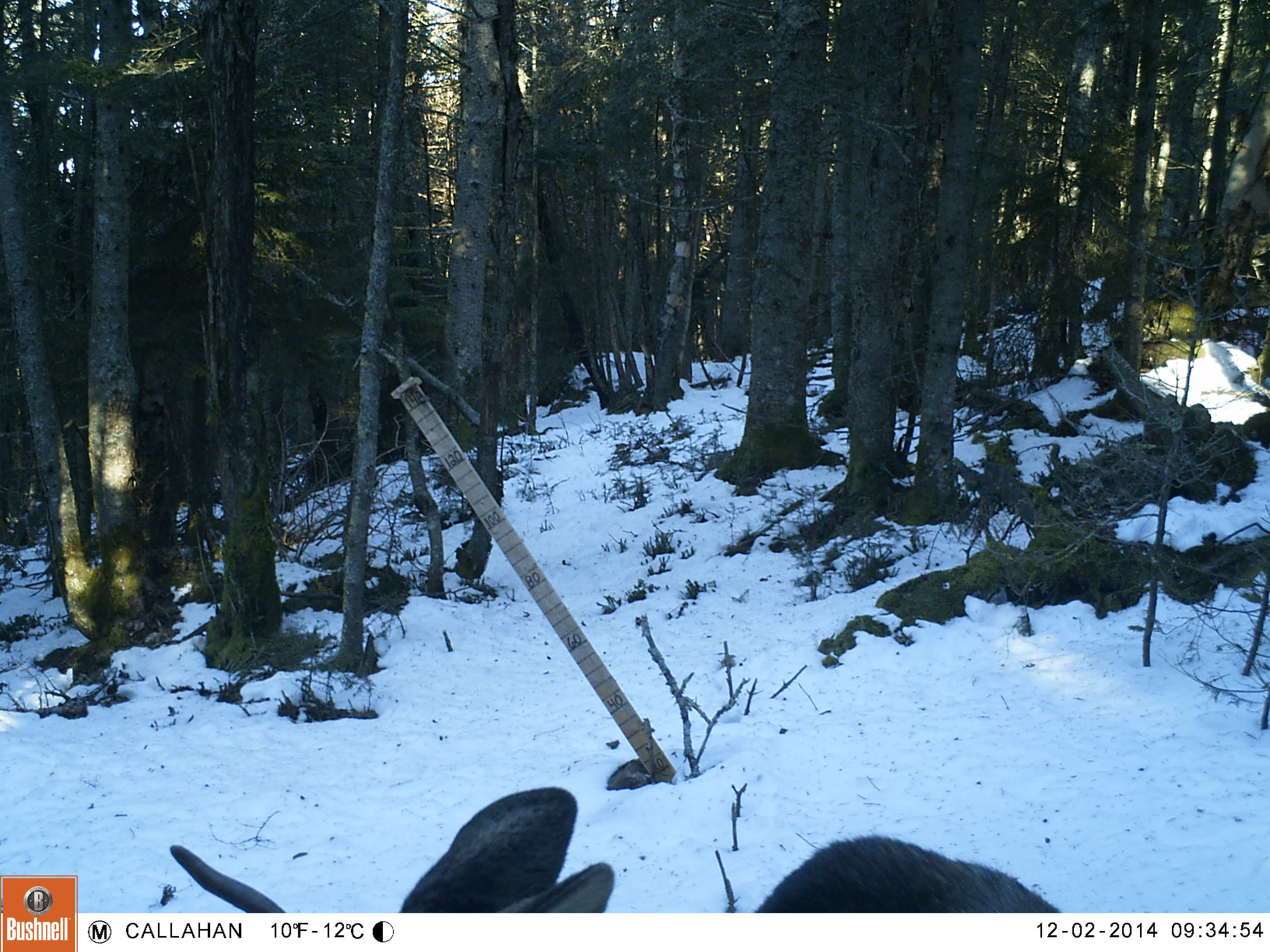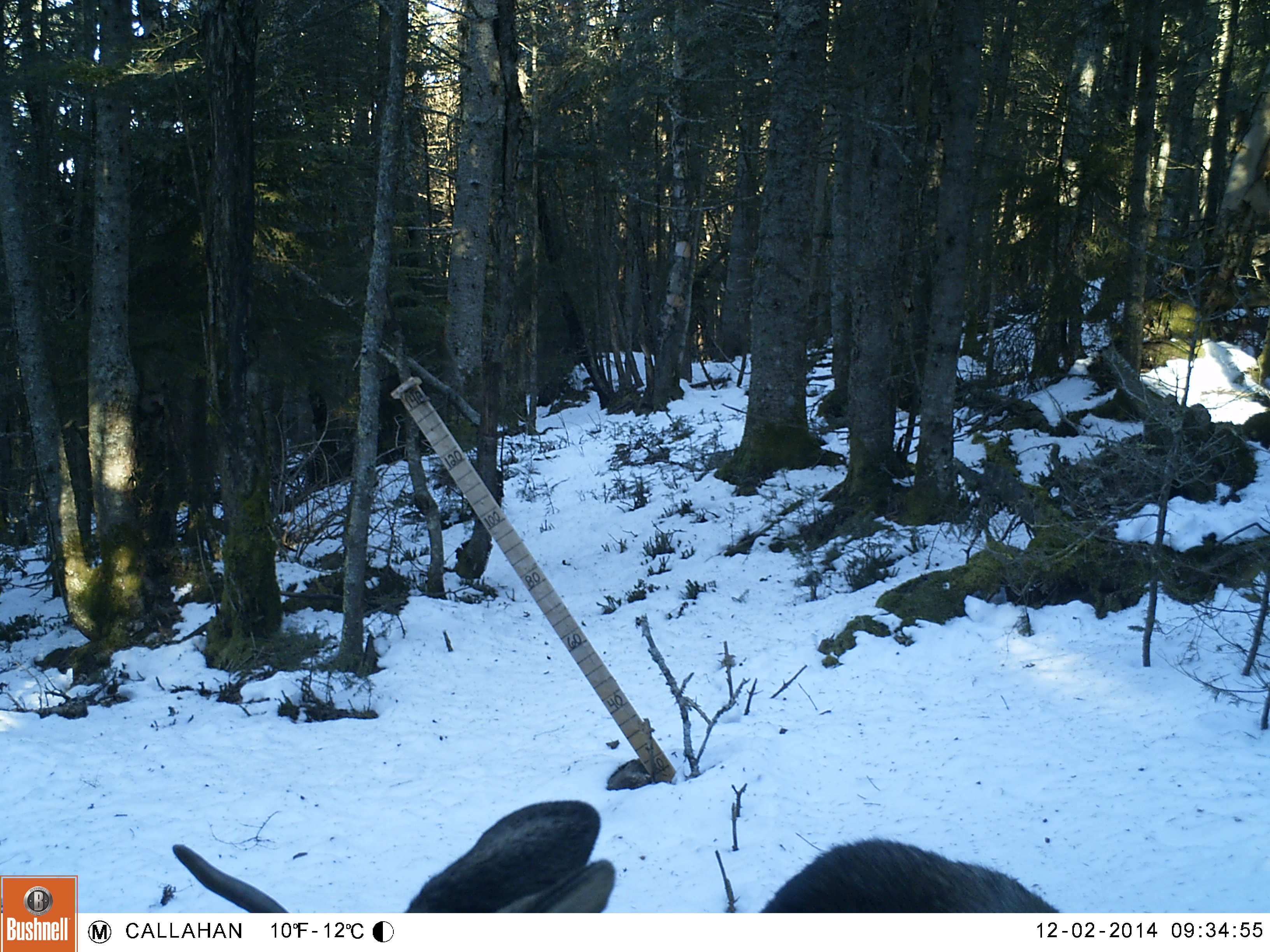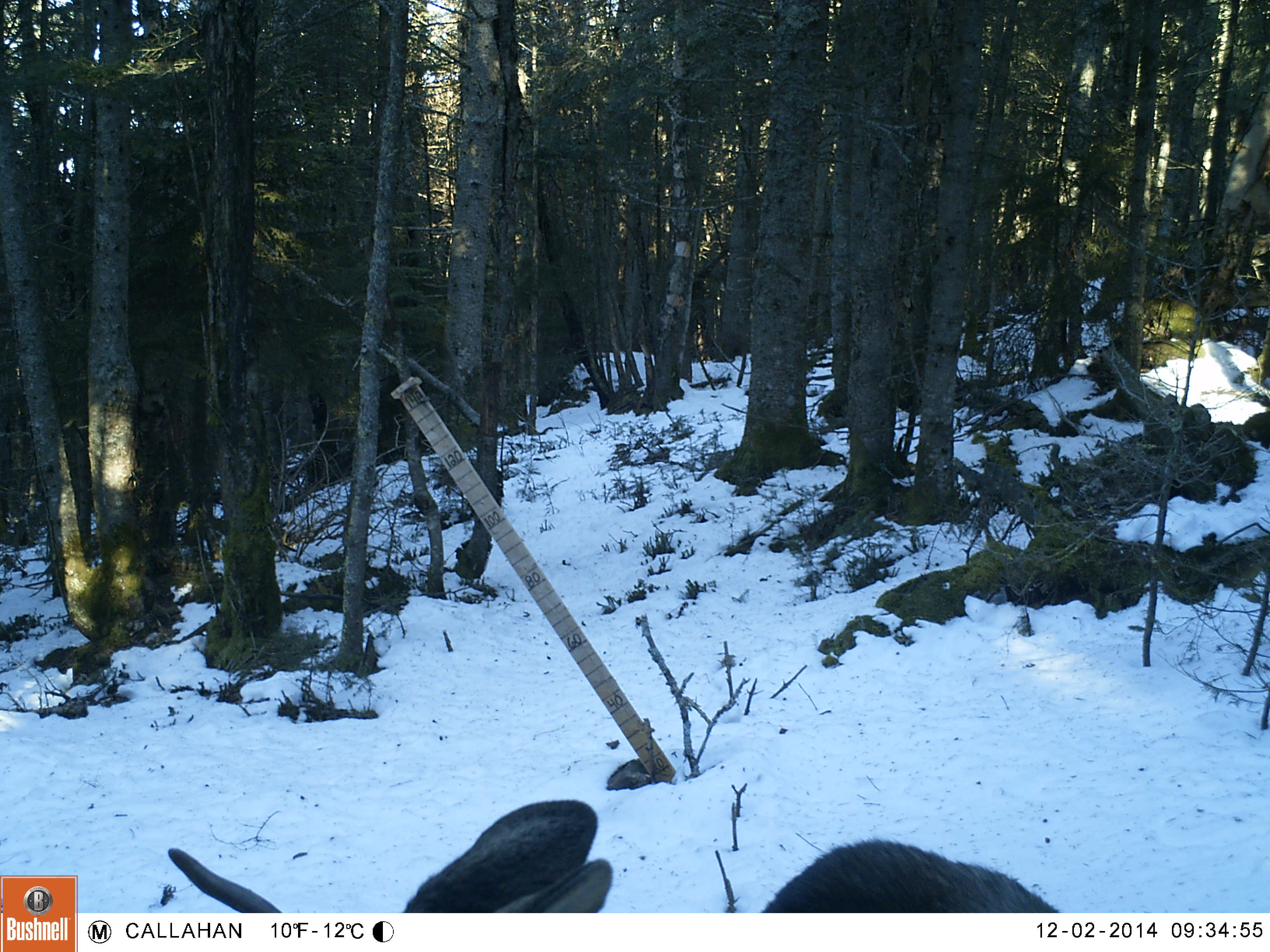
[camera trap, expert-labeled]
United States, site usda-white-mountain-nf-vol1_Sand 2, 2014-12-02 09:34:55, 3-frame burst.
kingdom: Animalia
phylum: Chordata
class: Mammalia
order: Artiodactyla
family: Cervidae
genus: Alces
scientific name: Alces alces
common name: moose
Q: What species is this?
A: Moose (Alces alces).